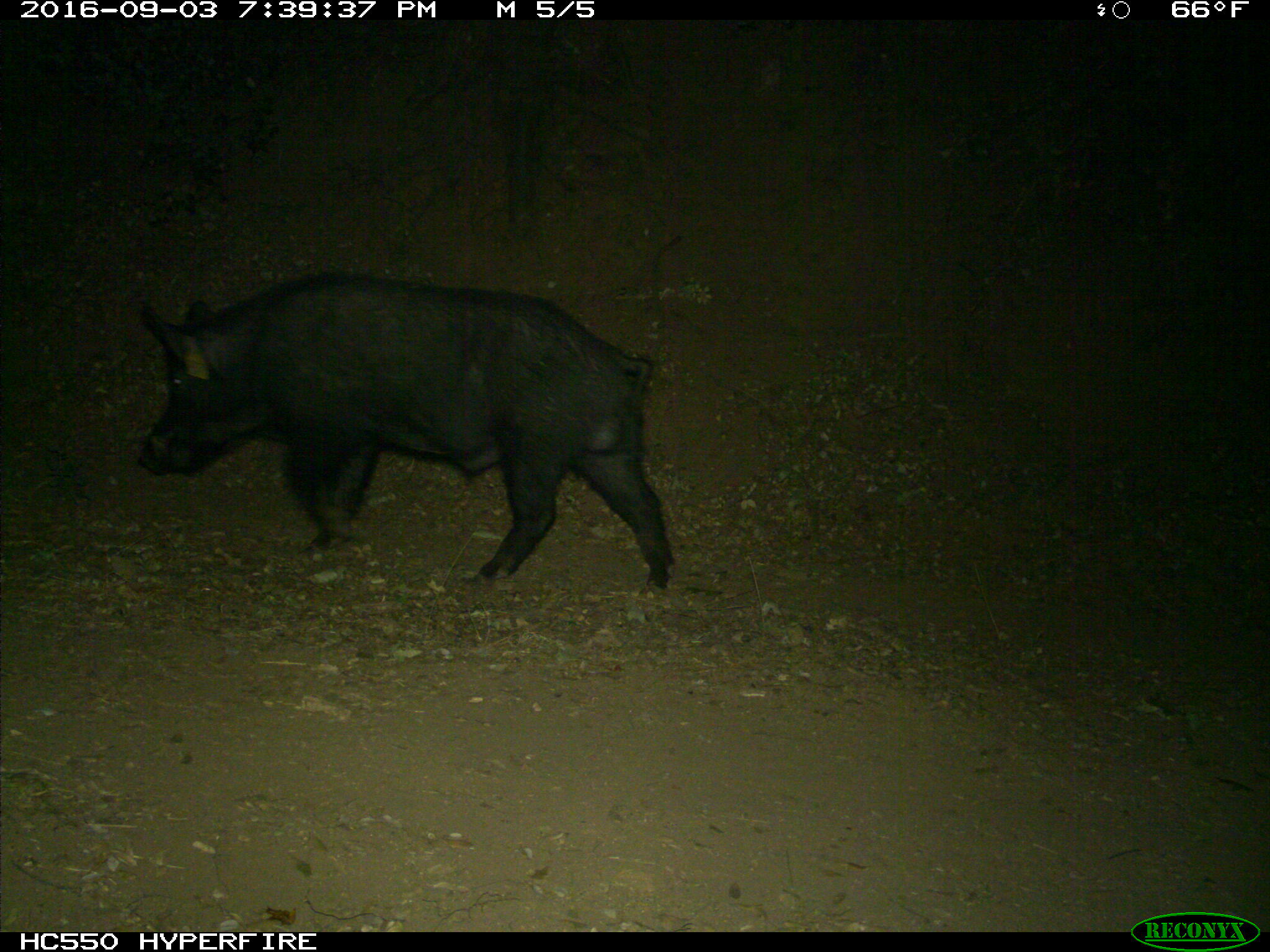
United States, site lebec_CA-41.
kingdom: Animalia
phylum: Chordata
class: Mammalia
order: Artiodactyla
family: Suidae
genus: Sus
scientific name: Sus scrofa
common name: wild boar